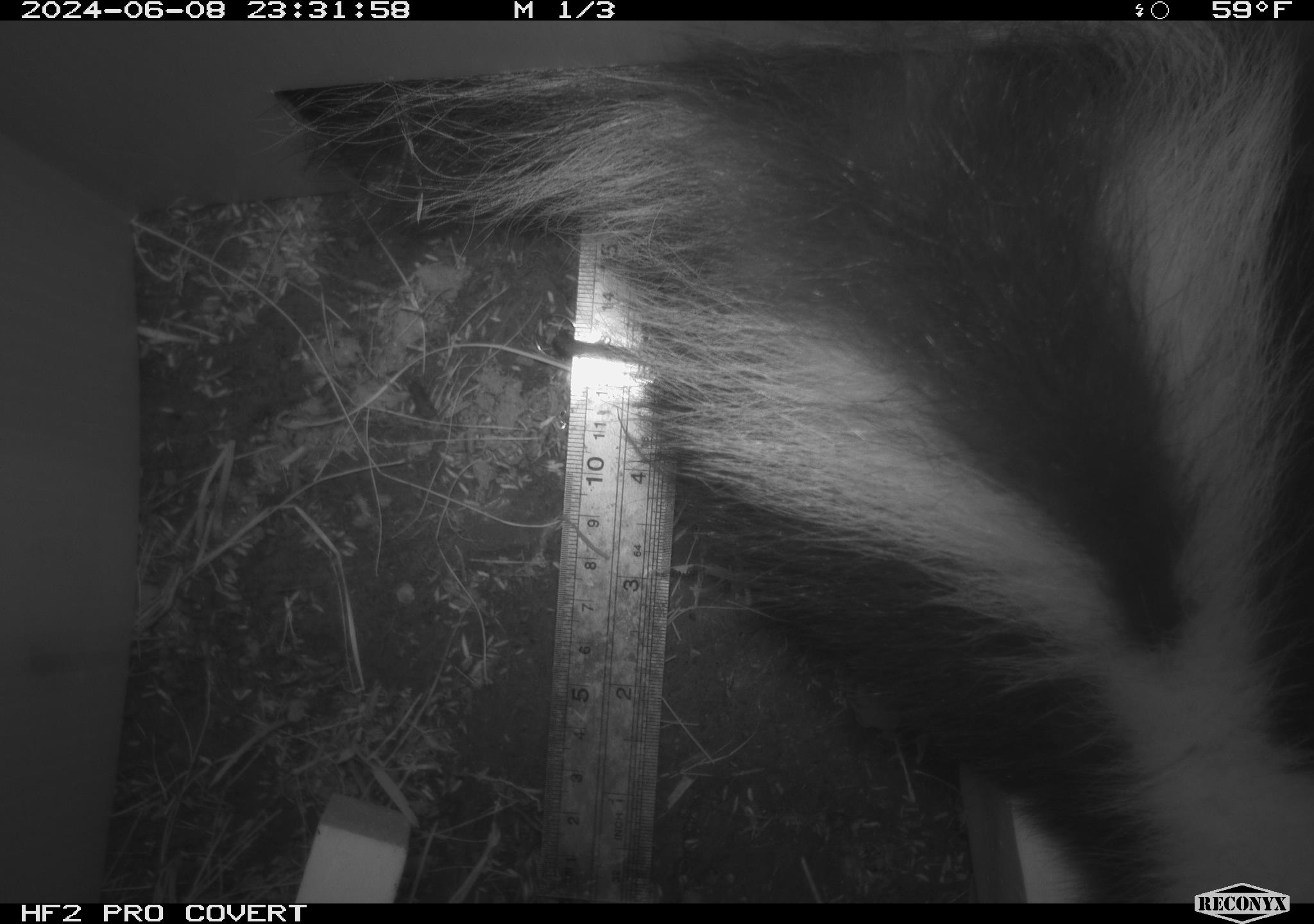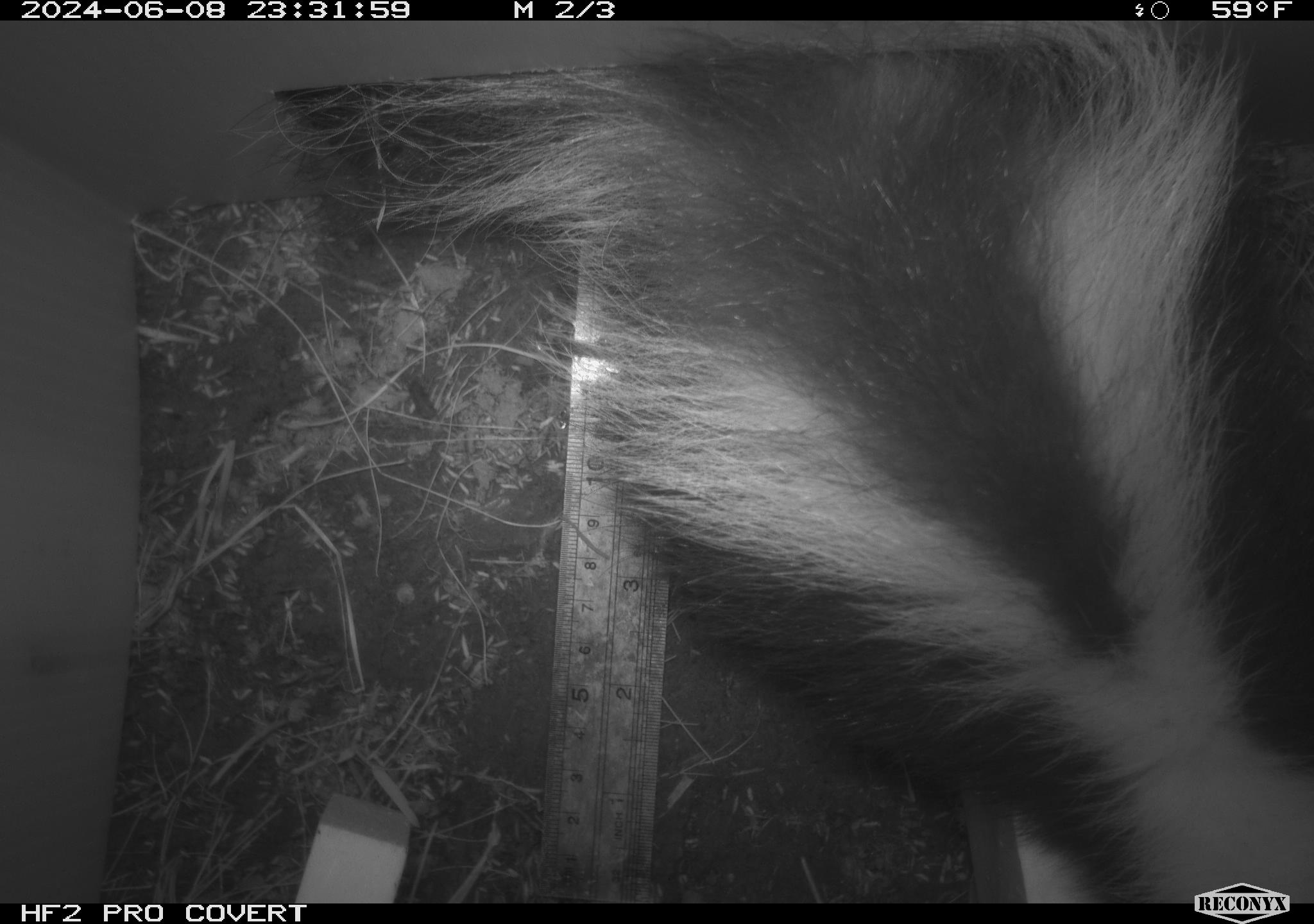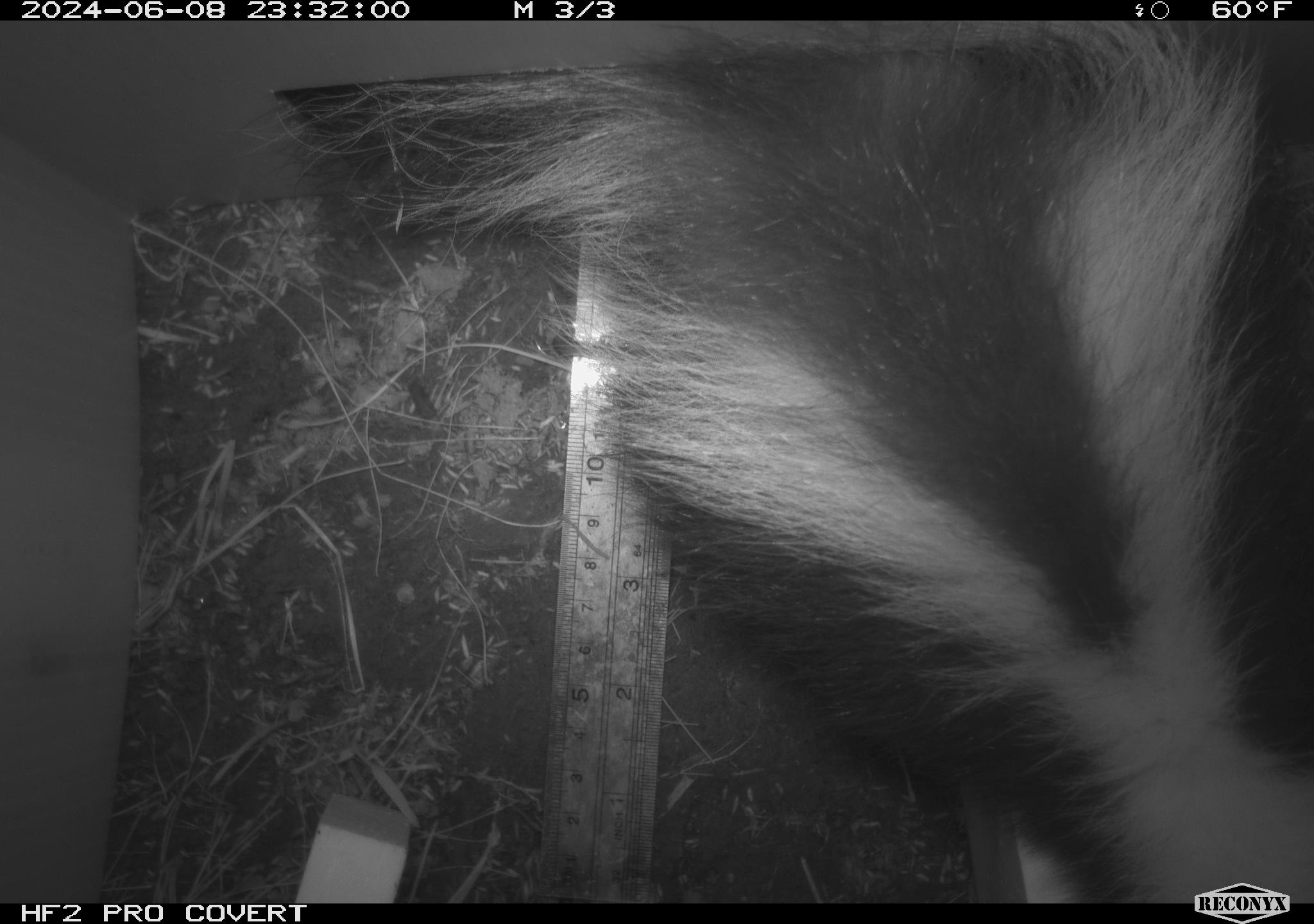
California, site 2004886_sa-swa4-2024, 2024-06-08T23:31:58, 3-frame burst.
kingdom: Animalia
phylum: Chordata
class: Mammalia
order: Carnivora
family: Mephitidae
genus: Mephitis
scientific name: Mephitis mephitis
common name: striped skunk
Striped skunk (Mephitis mephitis).